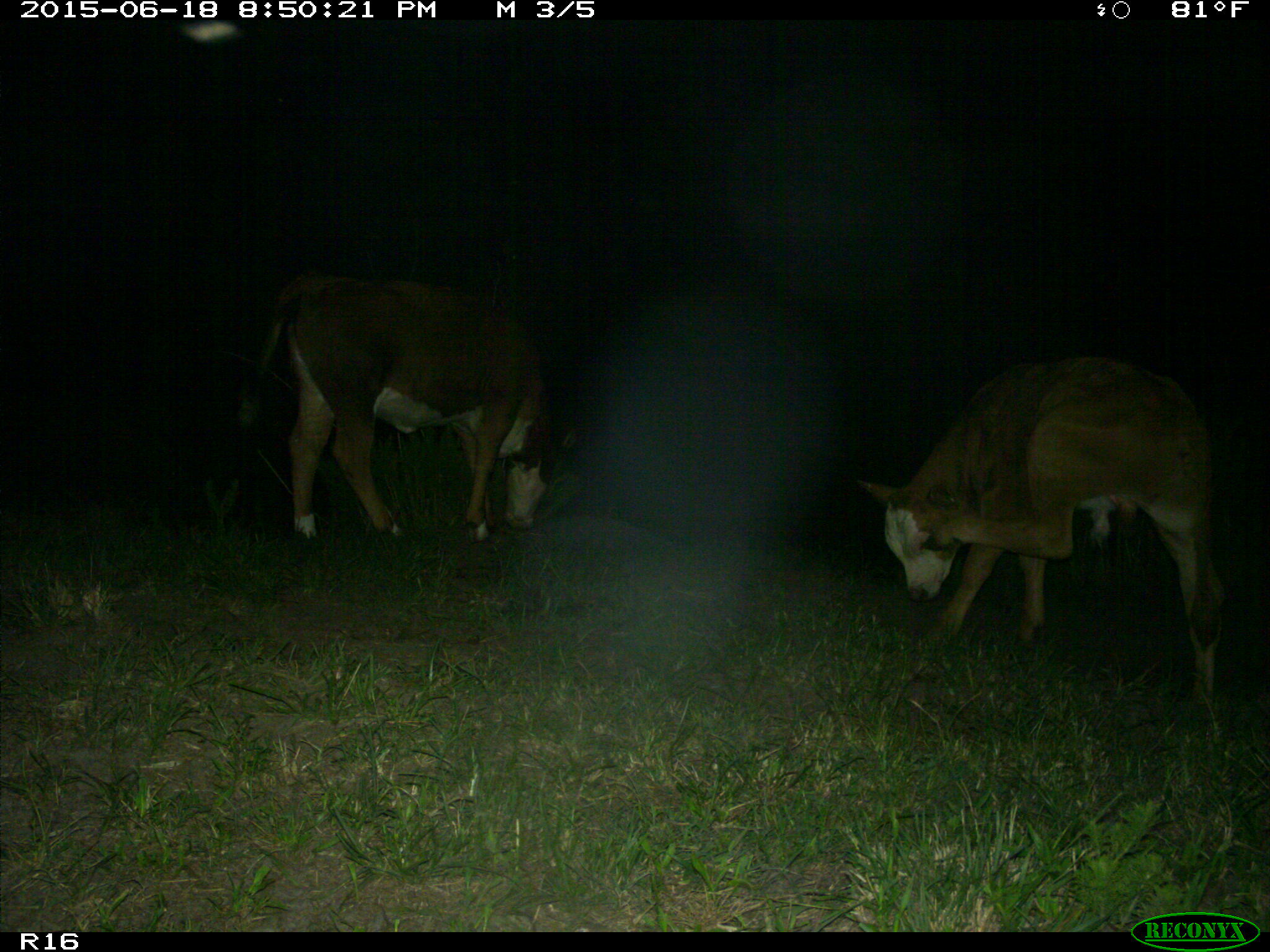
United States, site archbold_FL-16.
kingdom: Animalia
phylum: Chordata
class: Mammalia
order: Artiodactyla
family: Bovidae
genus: Bos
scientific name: Bos taurus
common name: domestic cow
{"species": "Bos taurus (domestic cow)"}